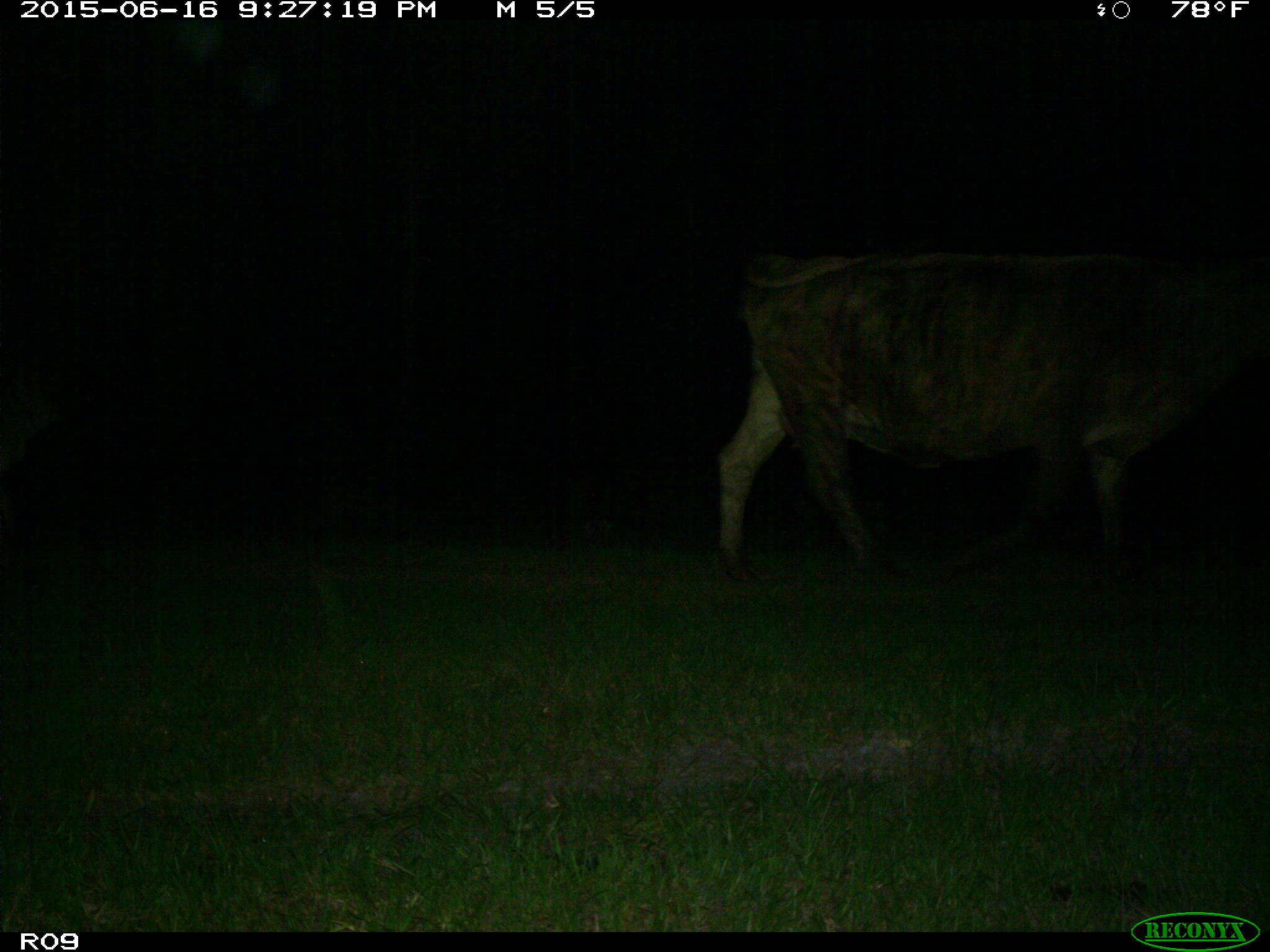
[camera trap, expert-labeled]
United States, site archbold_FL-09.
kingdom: Animalia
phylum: Chordata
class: Mammalia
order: Artiodactyla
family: Bovidae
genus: Bos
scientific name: Bos taurus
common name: domestic cow